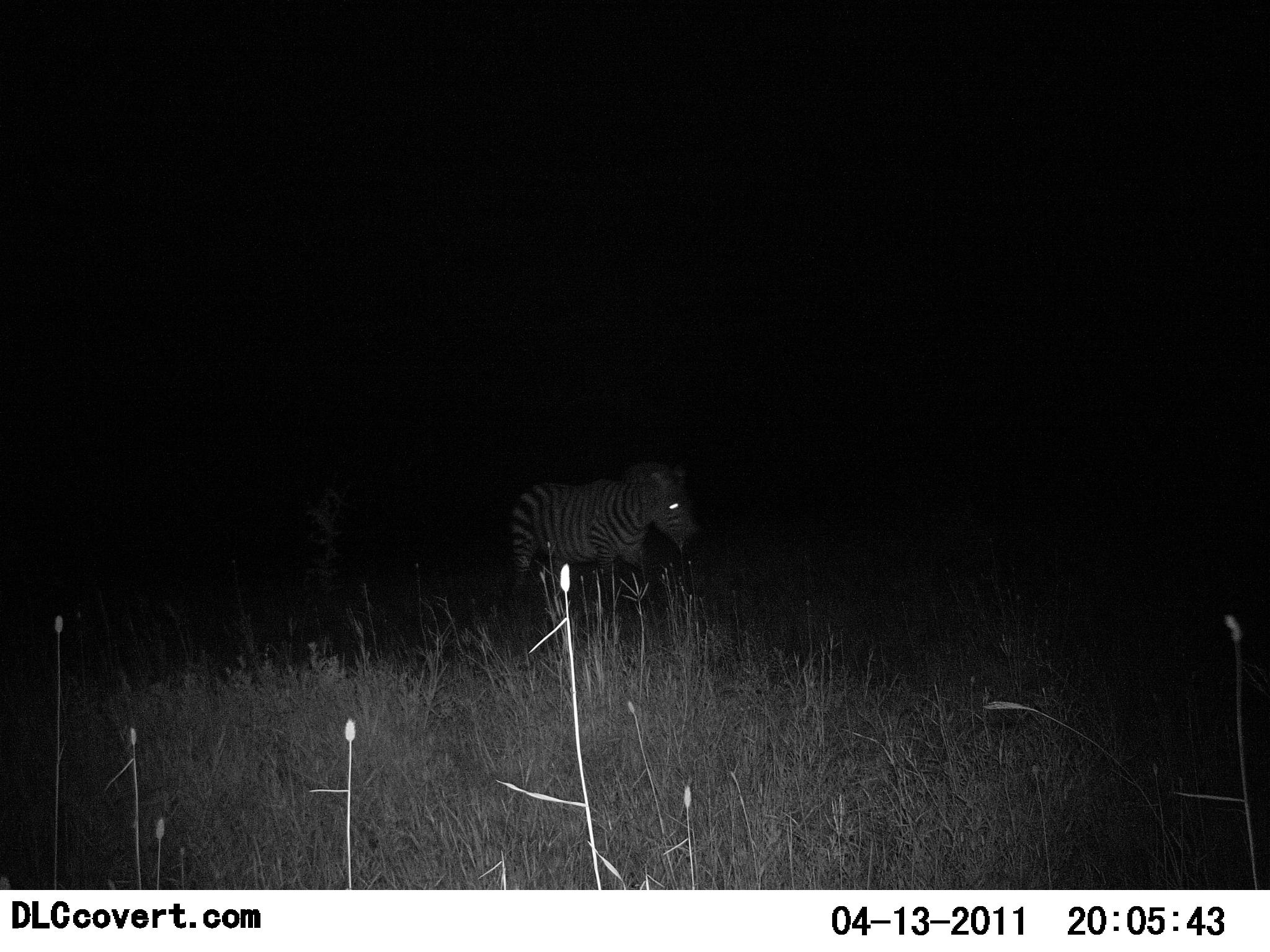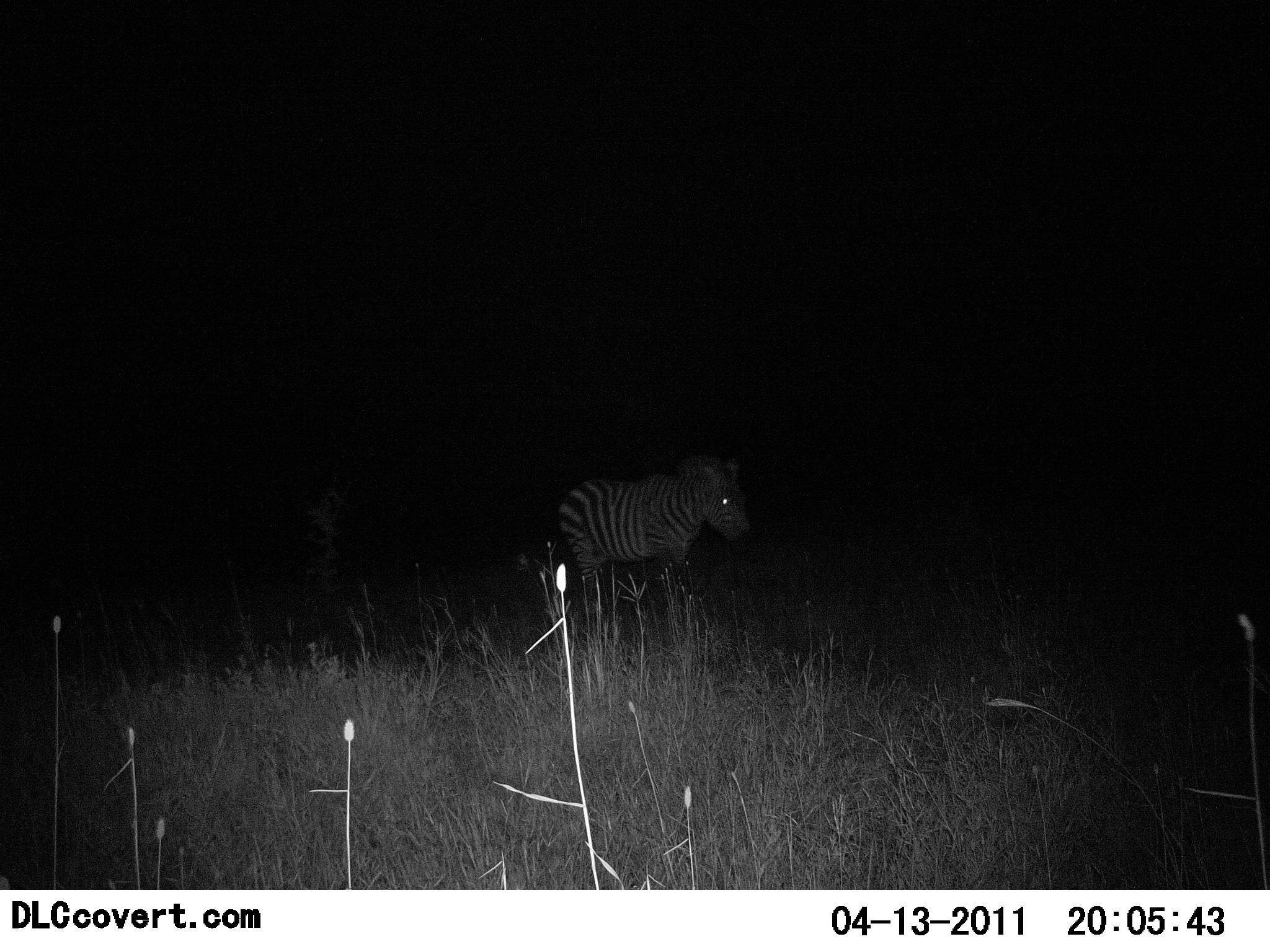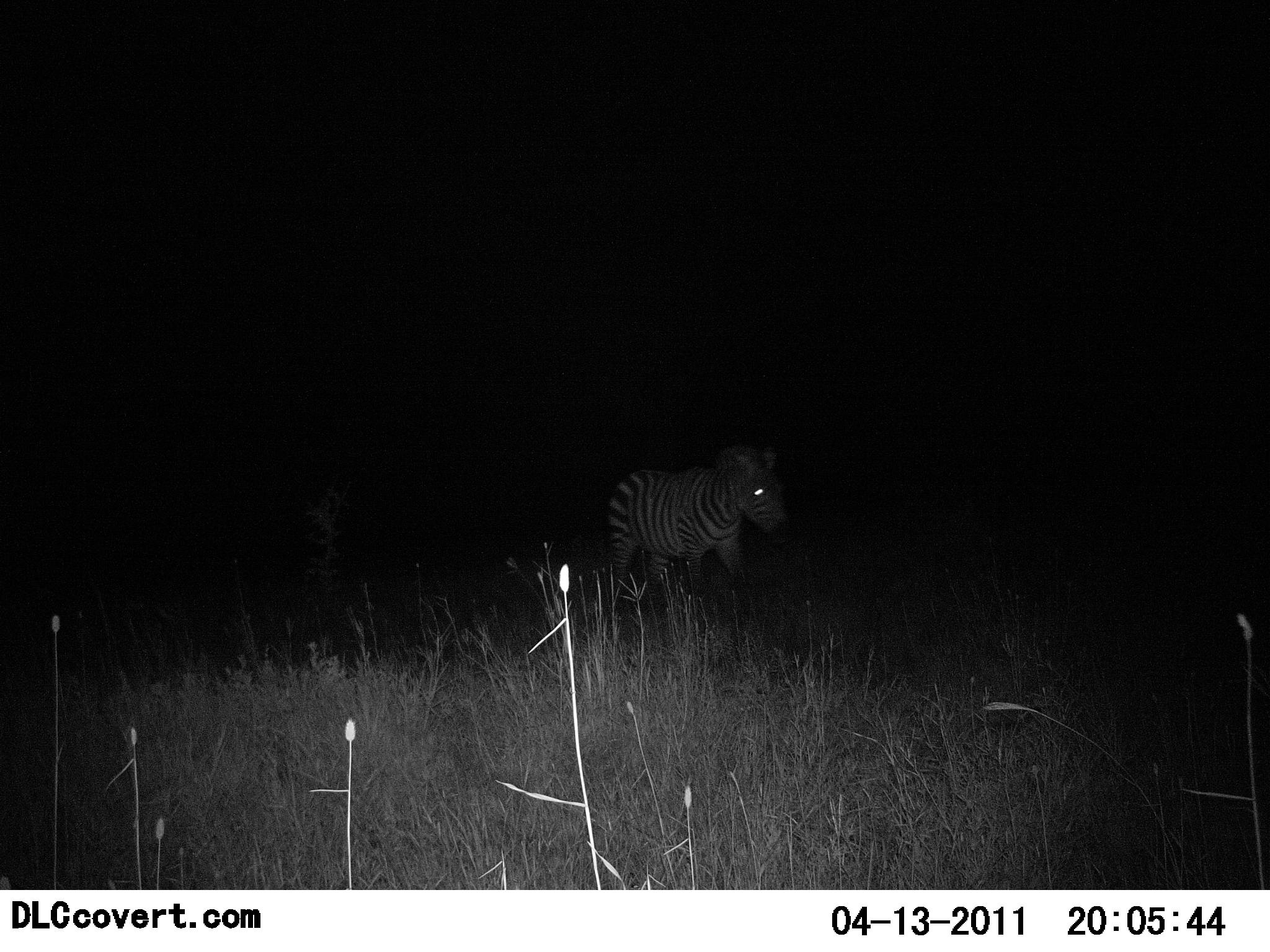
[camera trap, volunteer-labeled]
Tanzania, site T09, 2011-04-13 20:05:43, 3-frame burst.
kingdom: Animalia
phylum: Chordata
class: Mammalia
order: Perissodactyla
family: Equidae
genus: Equus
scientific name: Equus quagga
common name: plains zebra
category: zebra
Zebra (plains zebra) (Equus quagga), count 1. Behavior (volunteer vote fractions): standing 0%, resting 0%, moving 100%, interacting 0%. Young present (vote fraction): 8%. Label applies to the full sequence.